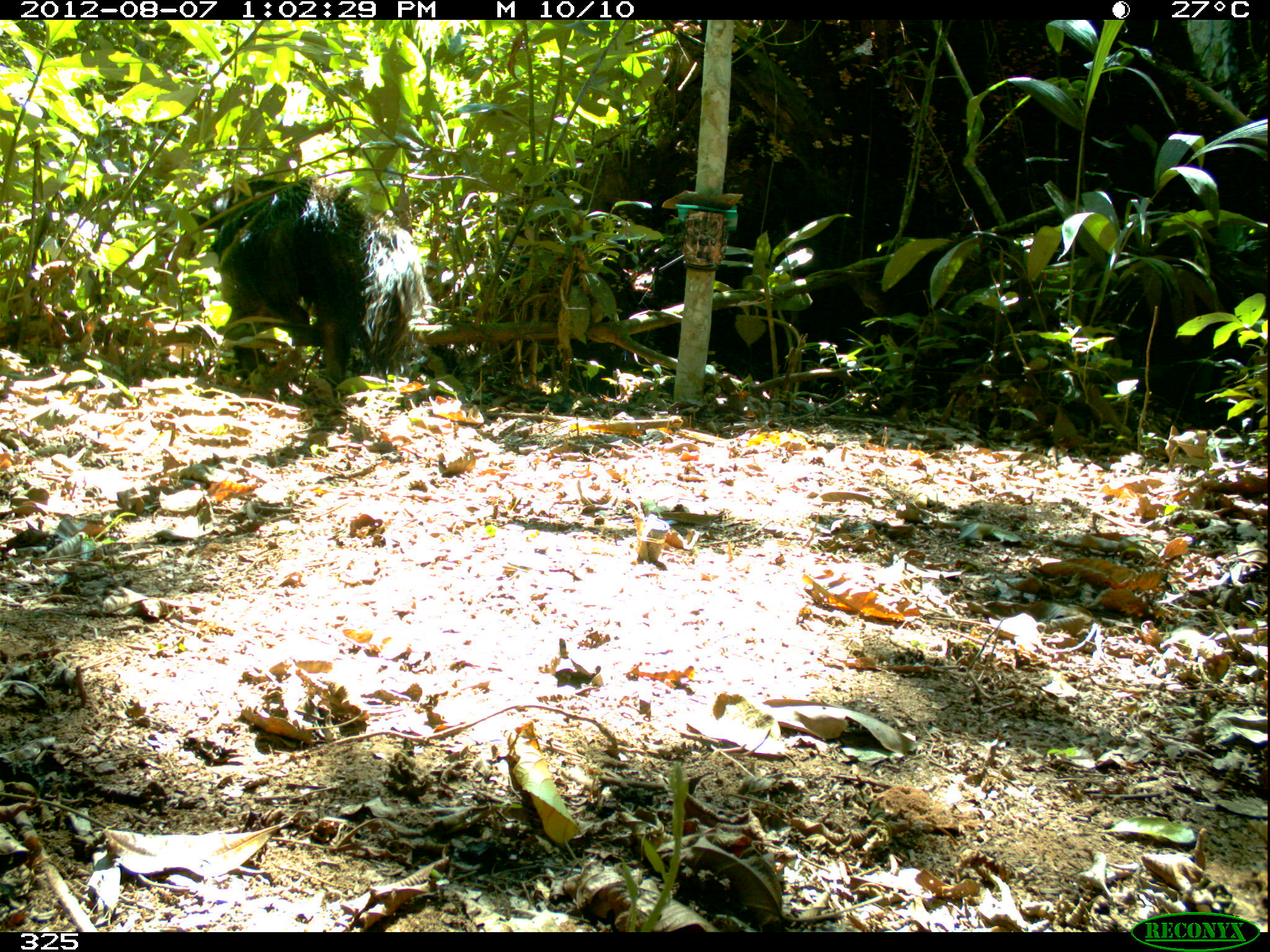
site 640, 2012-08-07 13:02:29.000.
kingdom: Animalia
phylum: Chordata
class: Mammalia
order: Pilosa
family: Myrmecophagidae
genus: Myrmecophaga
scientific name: Myrmecophaga tridactyla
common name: giant anteater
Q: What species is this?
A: Myrmecophaga tridactyla (giant anteater).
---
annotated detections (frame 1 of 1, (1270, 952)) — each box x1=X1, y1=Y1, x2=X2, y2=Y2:
myrmecophaga tridactyla: x1=189, y1=174, x2=428, y2=398